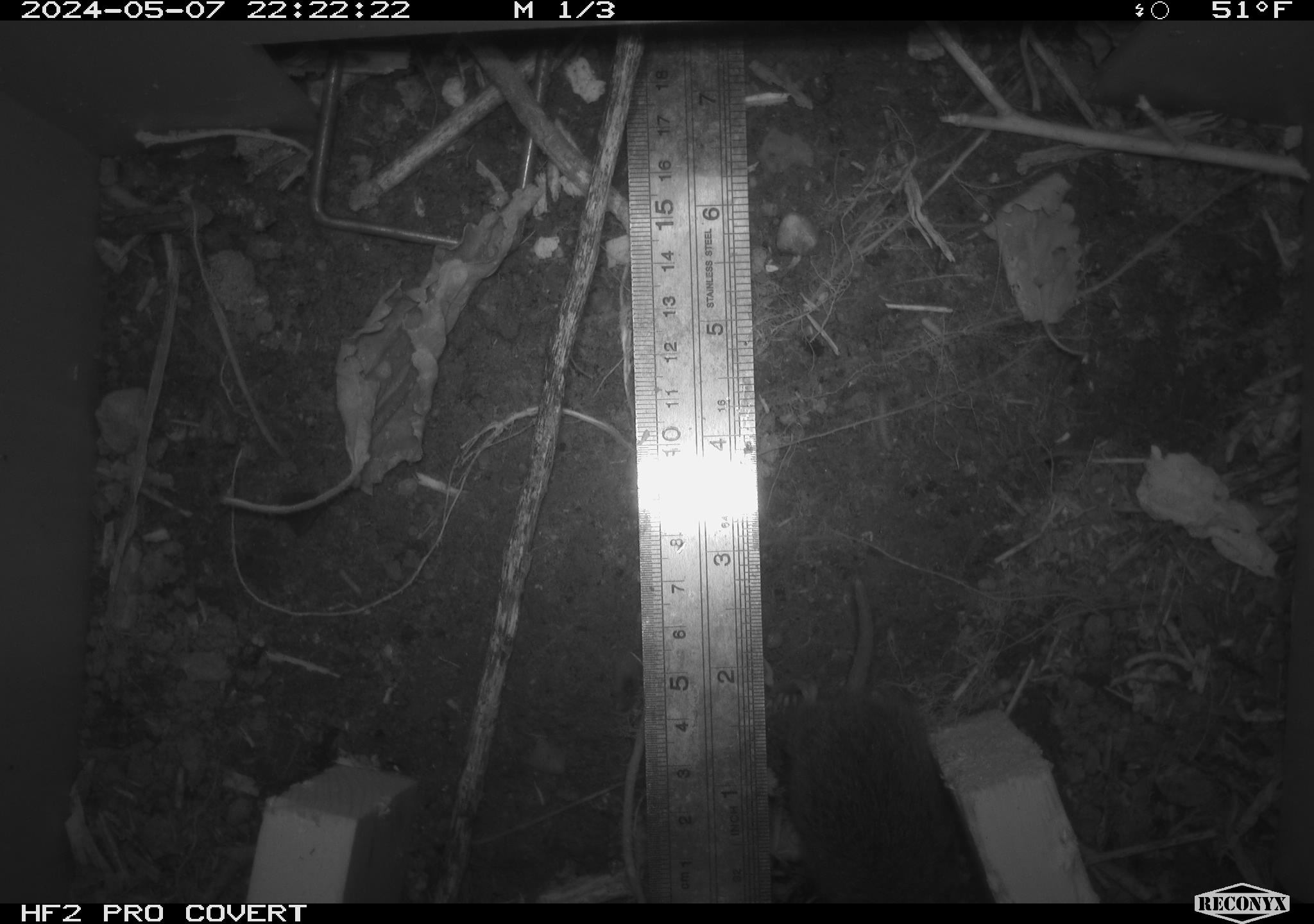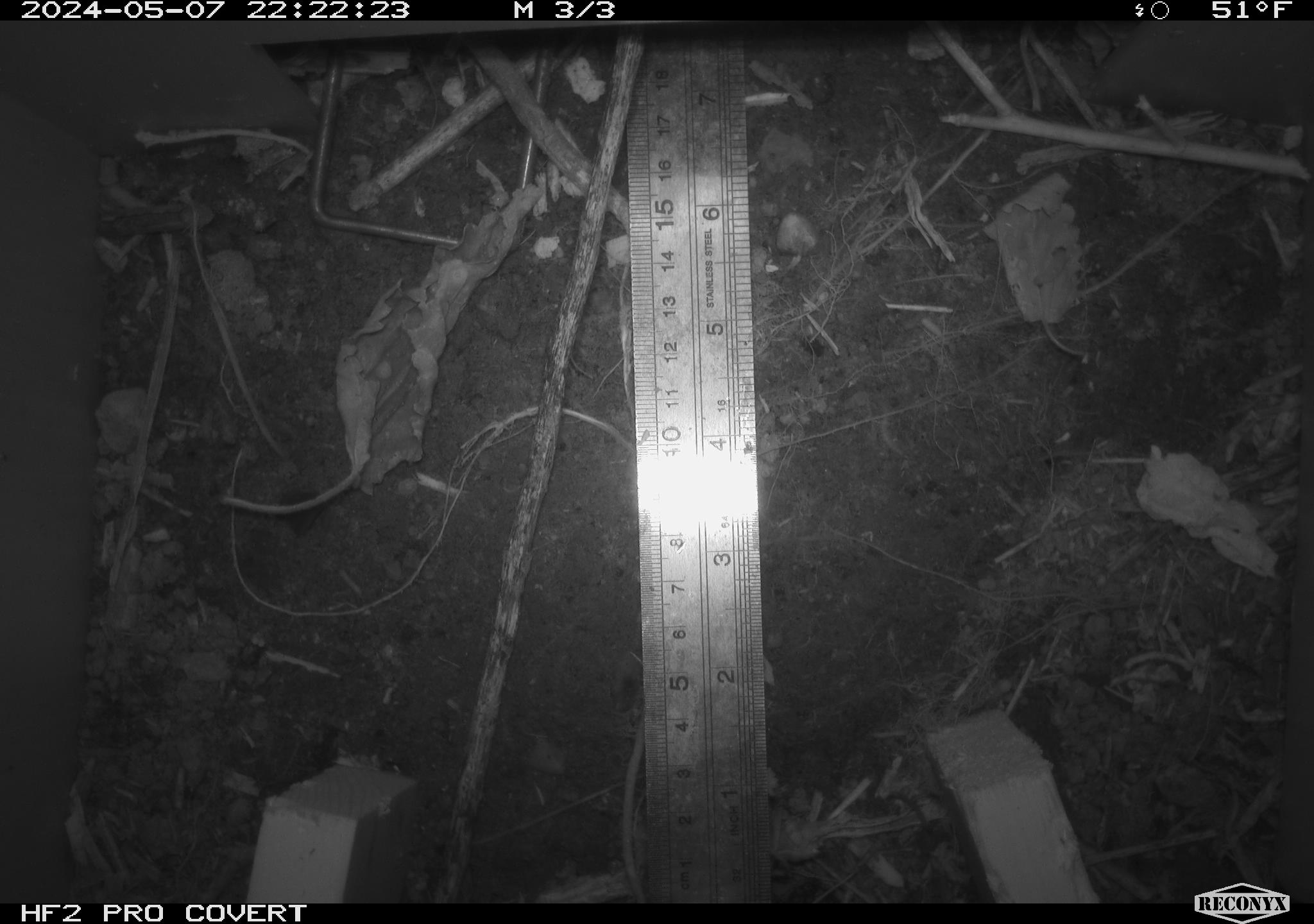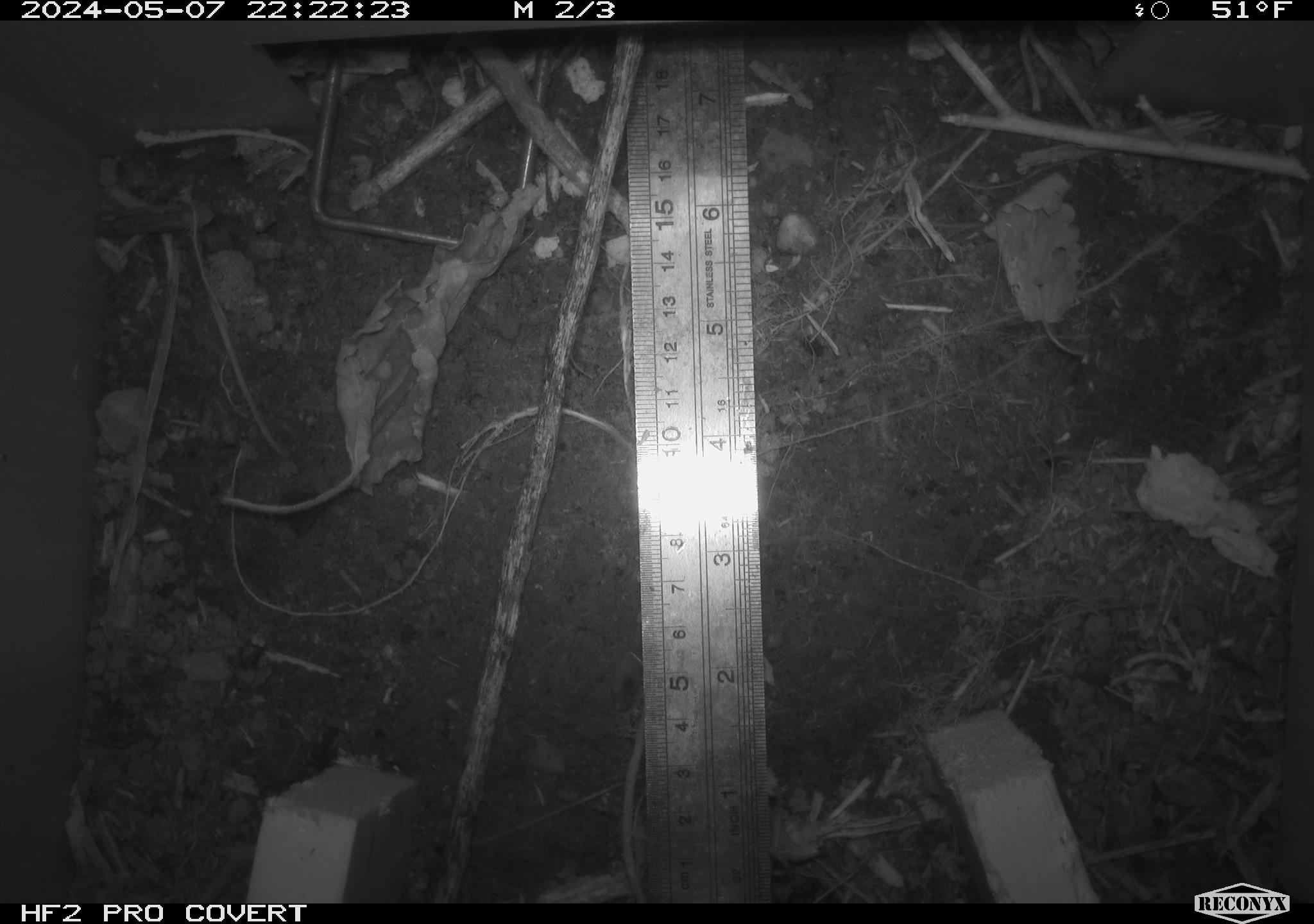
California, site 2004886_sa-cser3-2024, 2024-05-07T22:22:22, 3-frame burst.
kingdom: Animalia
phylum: Chordata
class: Mammalia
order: Rodentia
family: Cricetidae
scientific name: Cricetidae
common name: hamsters, voles, lemmings, and allies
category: cricetidae family